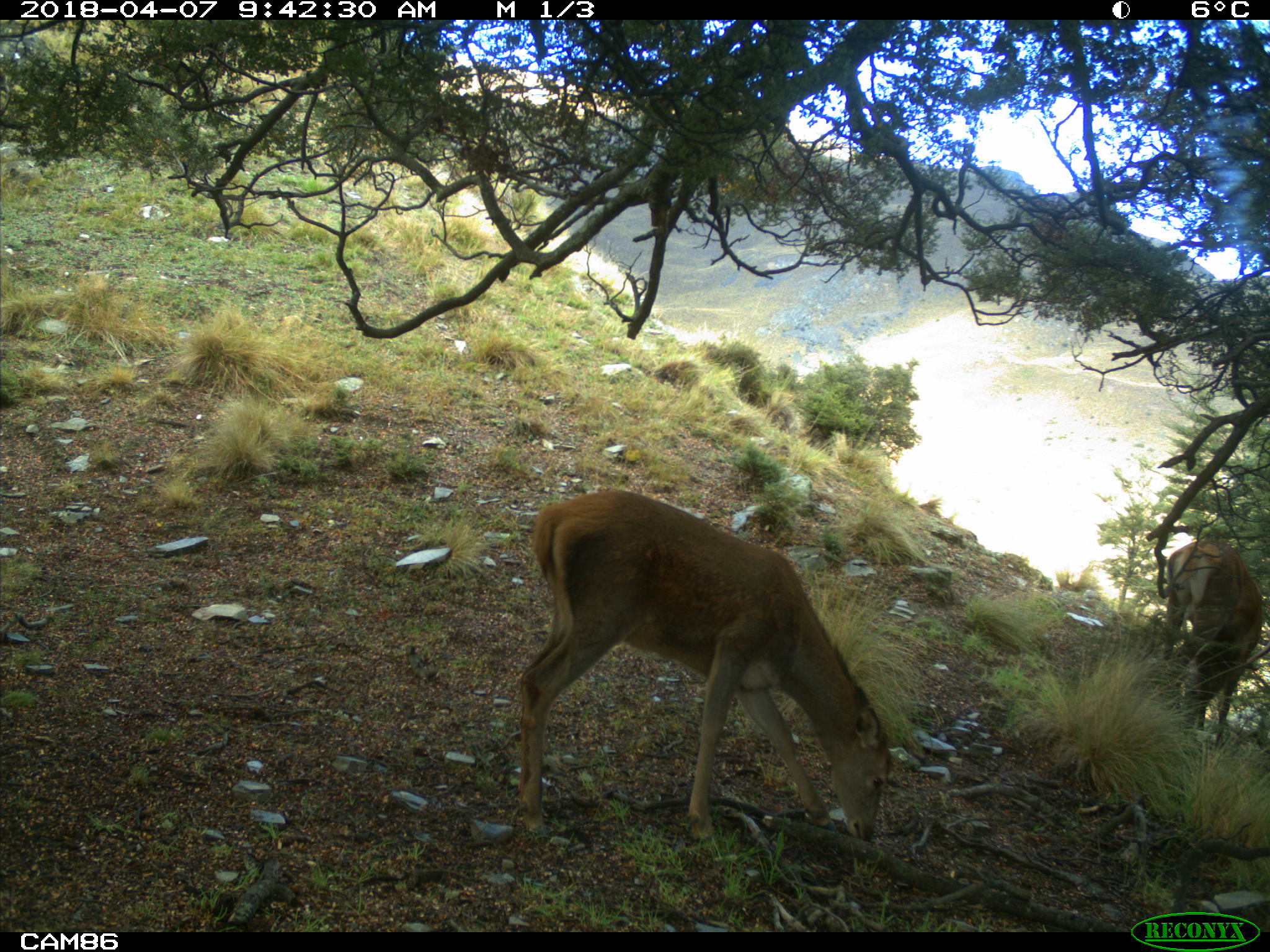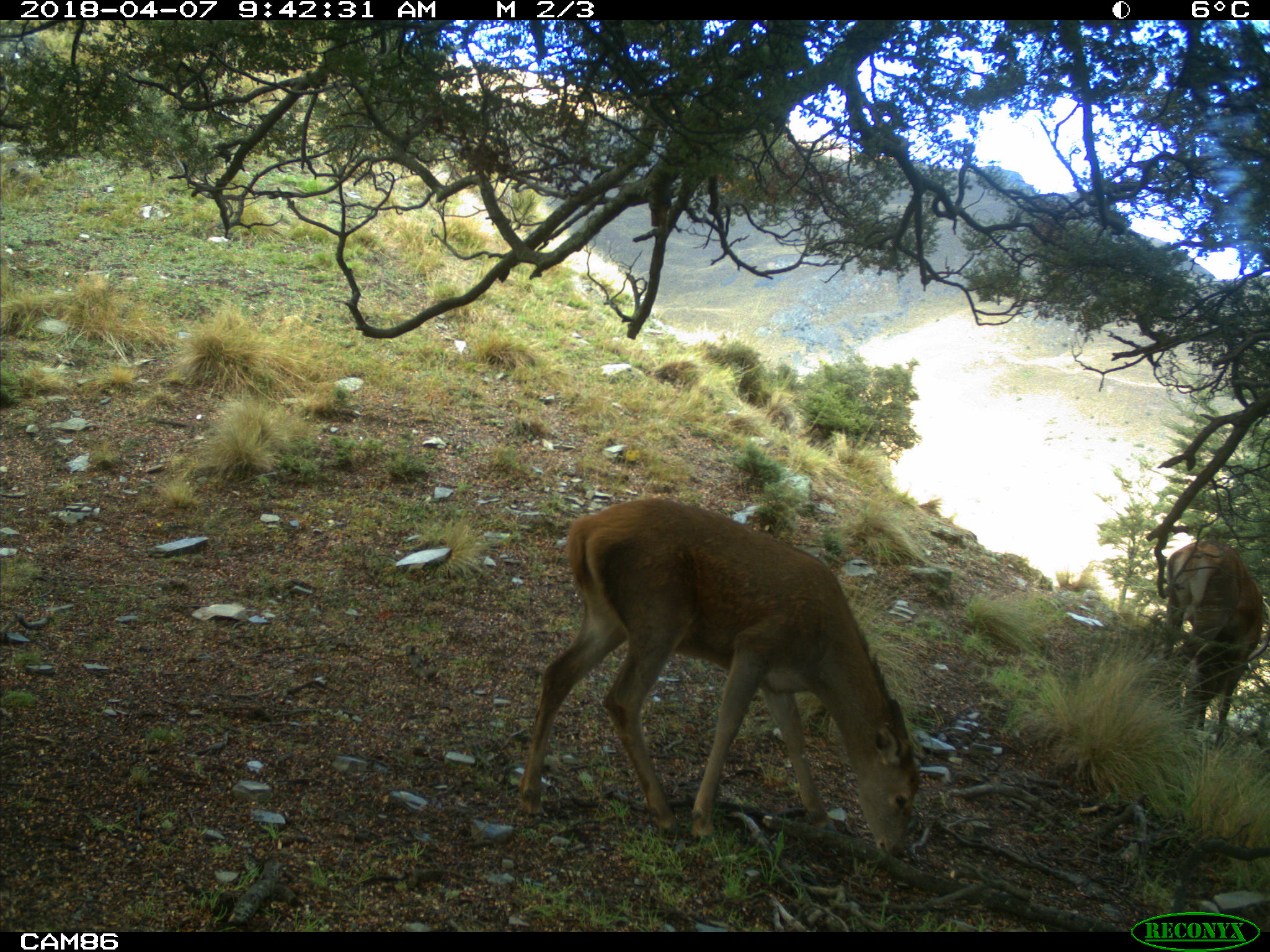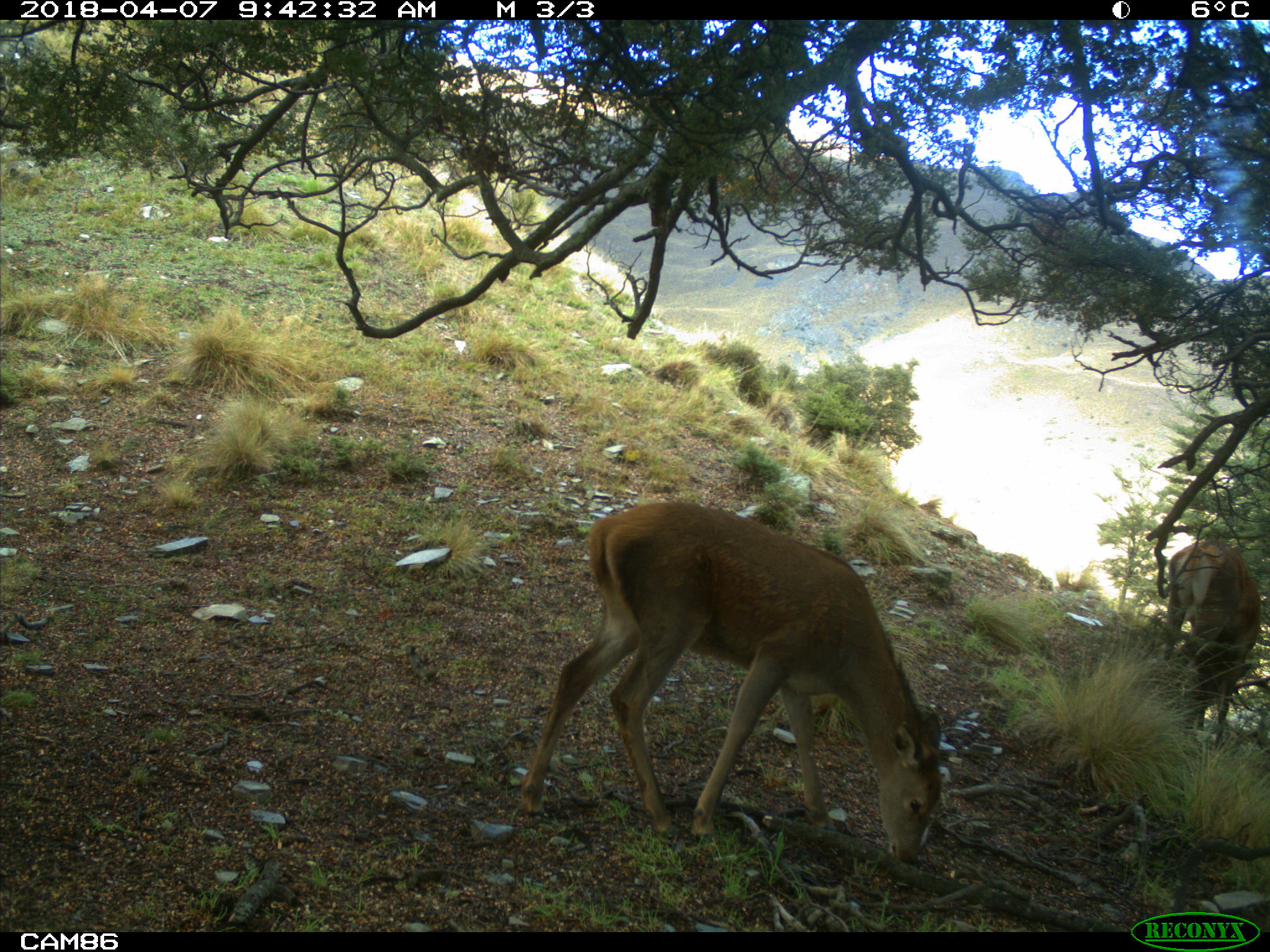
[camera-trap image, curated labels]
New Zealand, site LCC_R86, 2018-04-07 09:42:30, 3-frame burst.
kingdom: Animalia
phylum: Chordata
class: Mammalia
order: Artiodactyla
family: Cervidae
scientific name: Cervidae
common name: deer